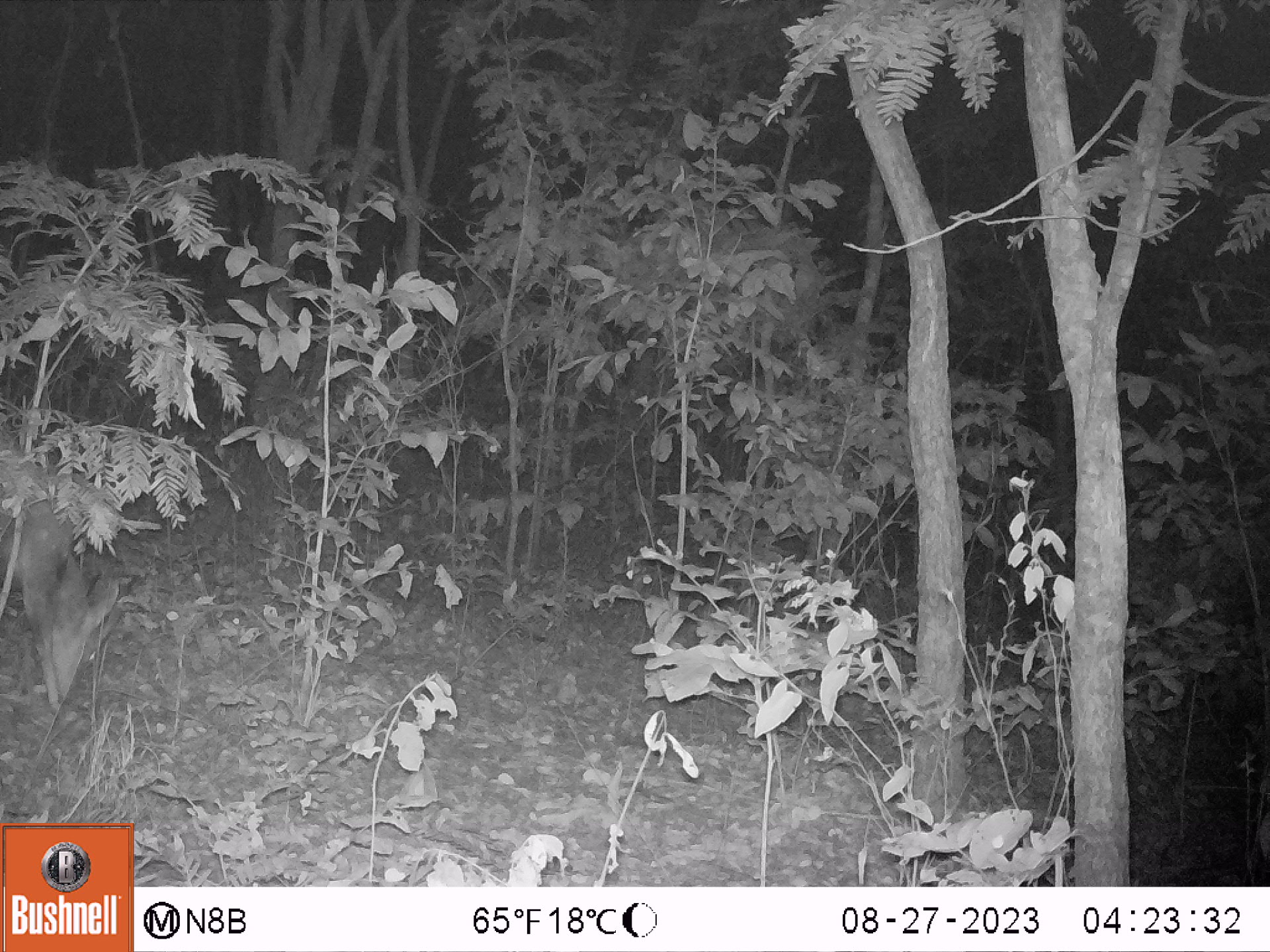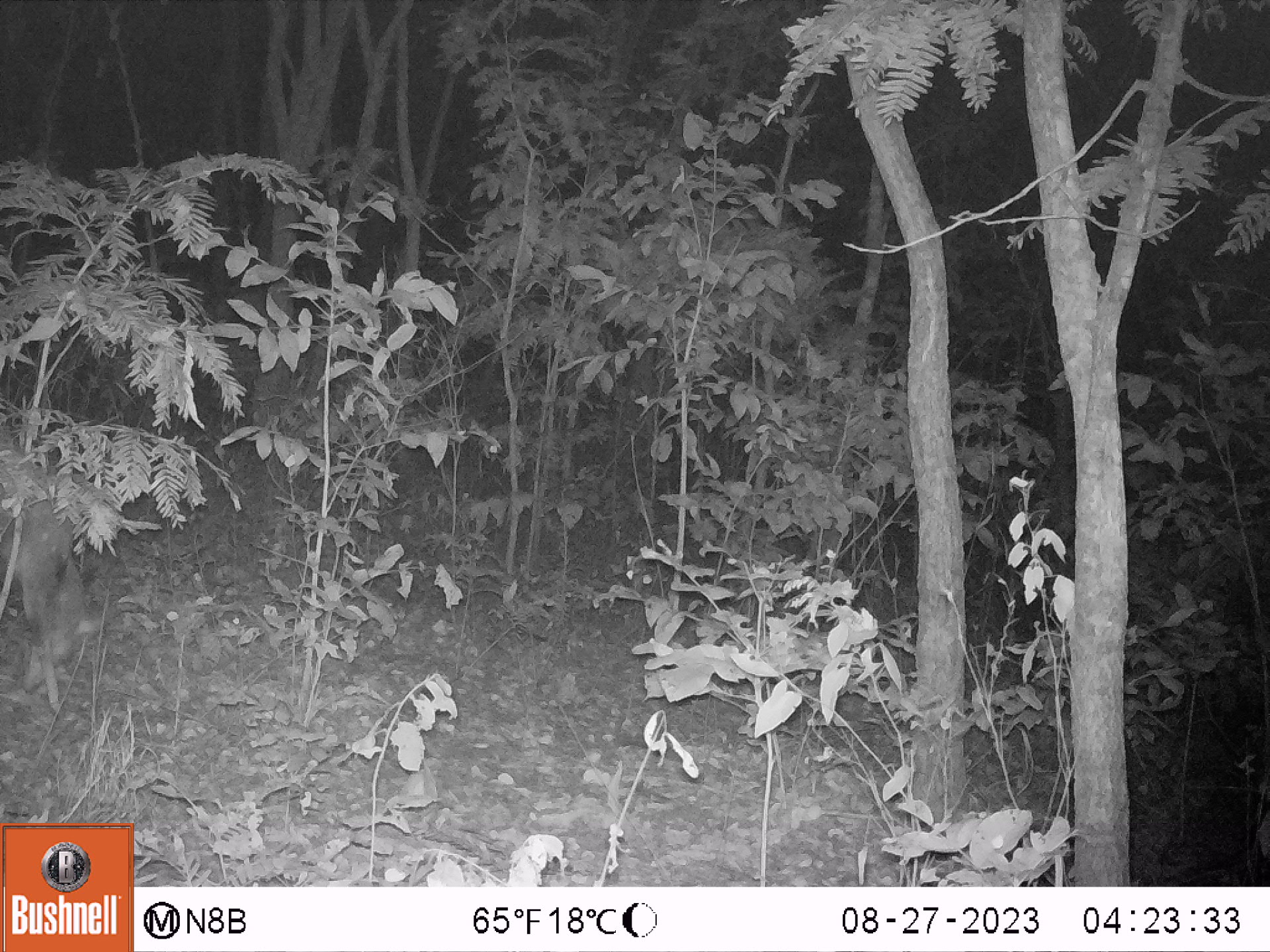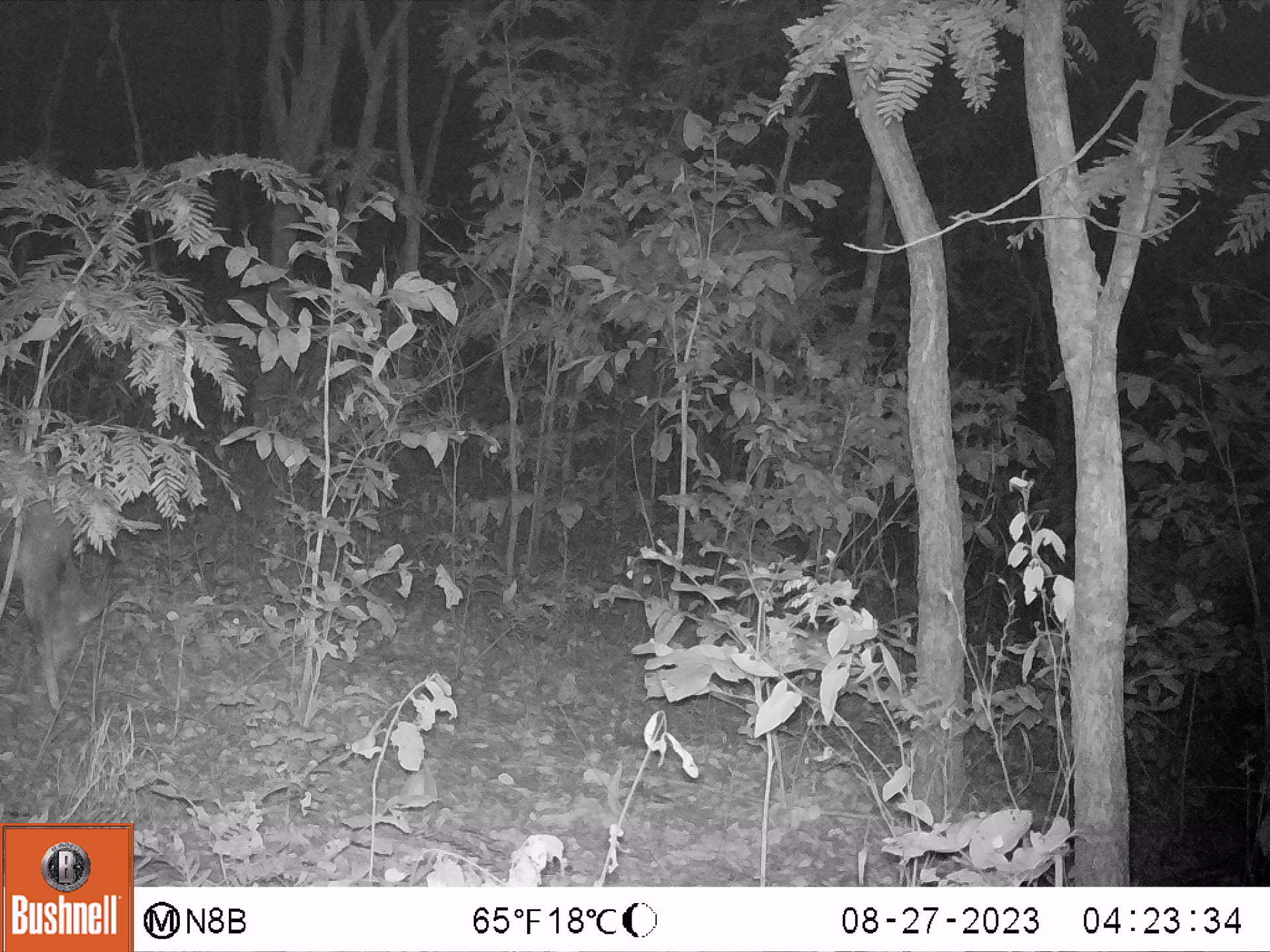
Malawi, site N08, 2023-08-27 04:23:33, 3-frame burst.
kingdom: Animalia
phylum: Chordata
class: Mammalia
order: Artiodactyla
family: Bovidae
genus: Tragelaphus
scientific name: Tragelaphus sylvaticus sylvaticus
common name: cape bushbuck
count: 1